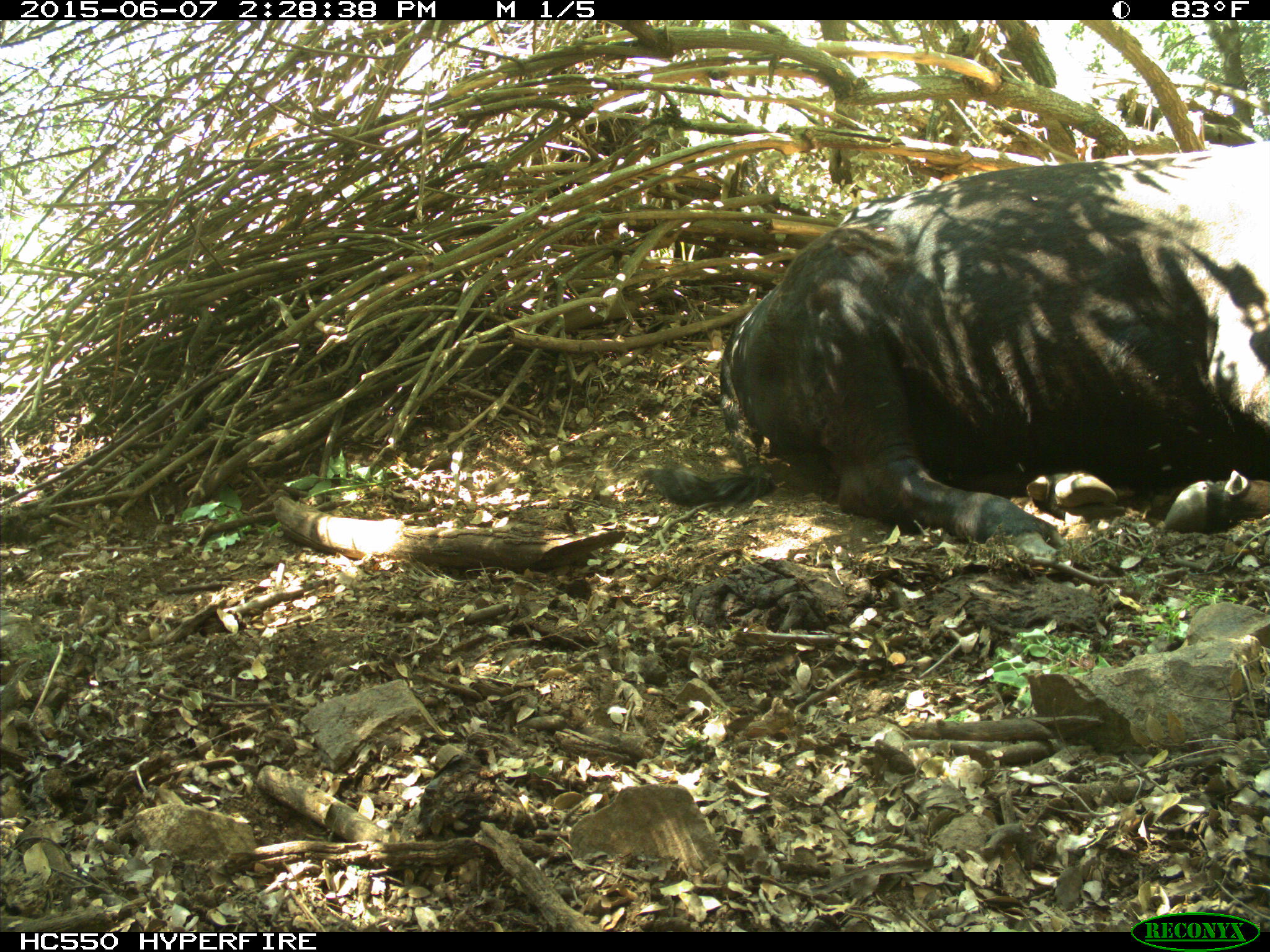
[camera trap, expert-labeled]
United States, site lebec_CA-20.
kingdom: Animalia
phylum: Chordata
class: Mammalia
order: Artiodactyla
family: Bovidae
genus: Bos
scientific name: Bos taurus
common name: domestic cow